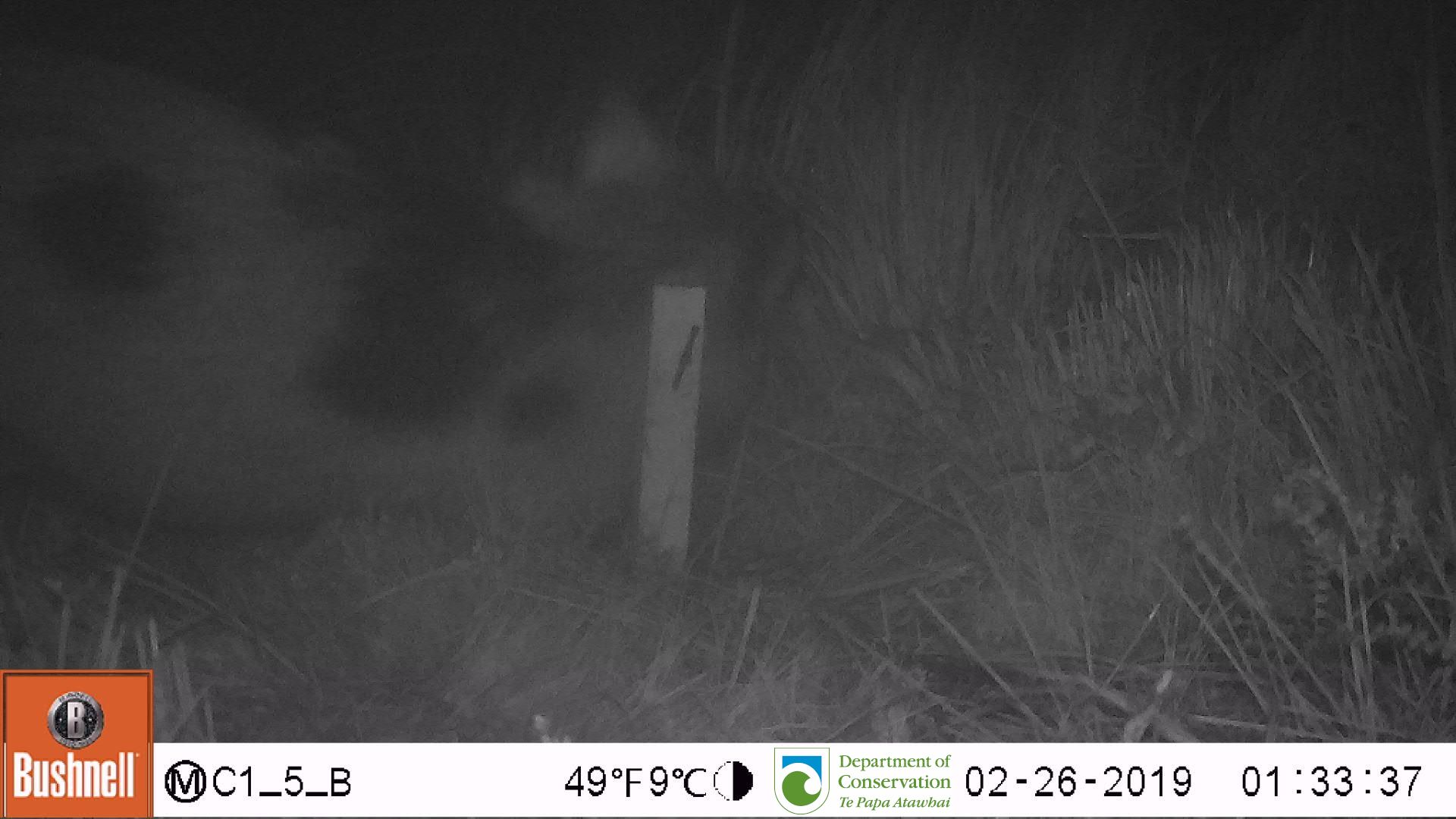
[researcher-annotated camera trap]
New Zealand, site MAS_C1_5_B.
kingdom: Animalia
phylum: Chordata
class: Mammalia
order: Artiodactyla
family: Suidae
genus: Sus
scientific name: Sus scrofa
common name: pig